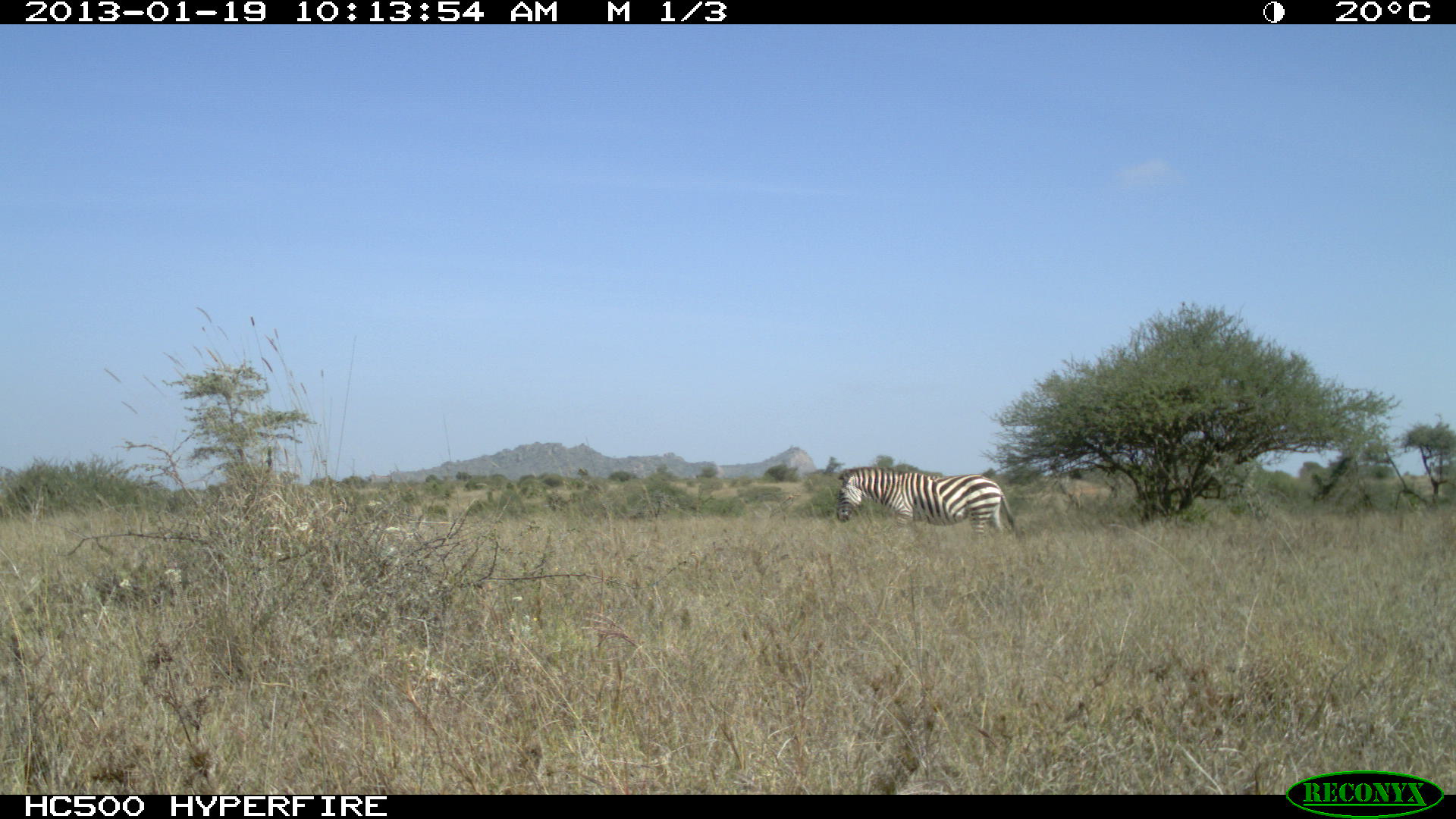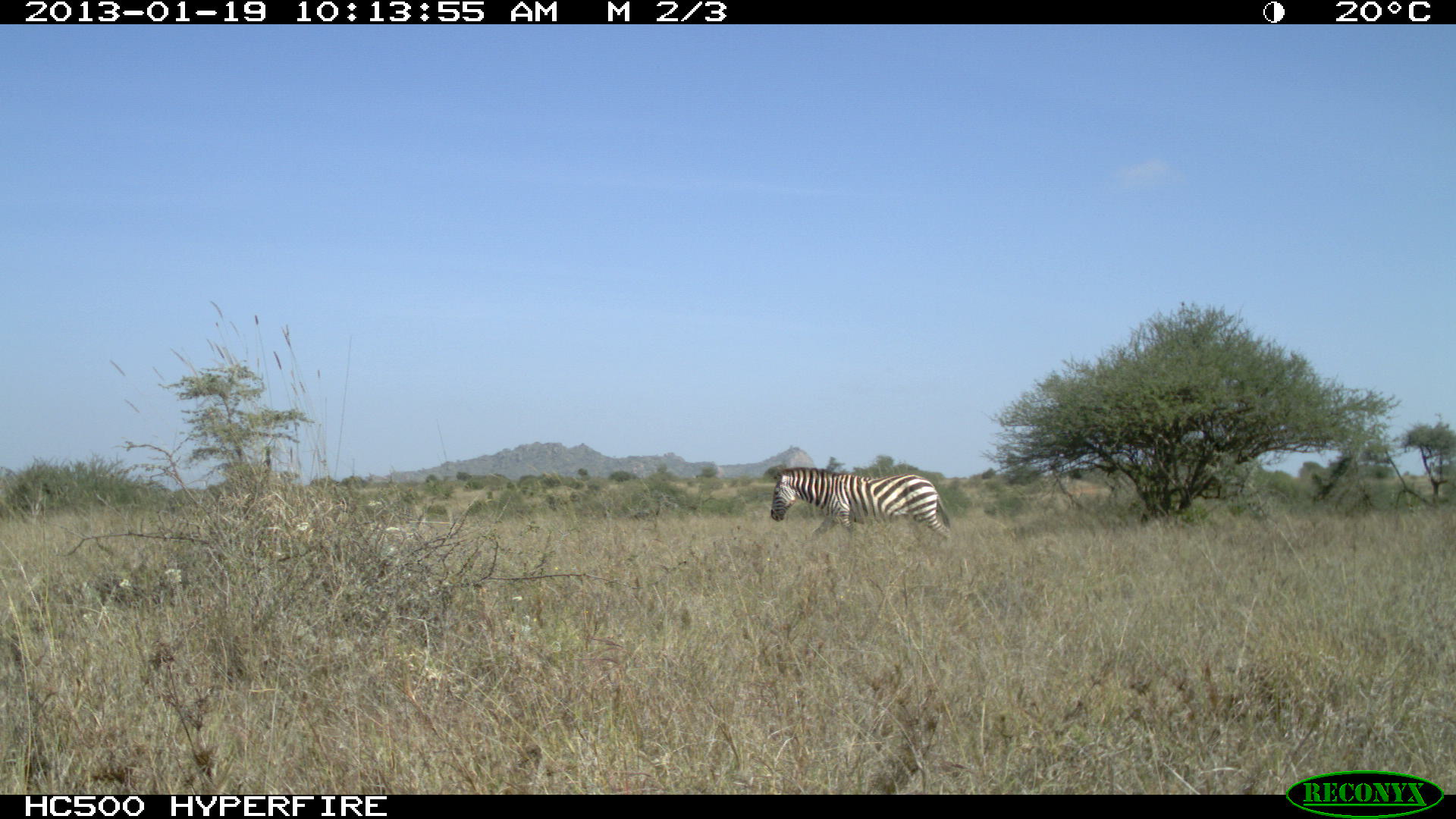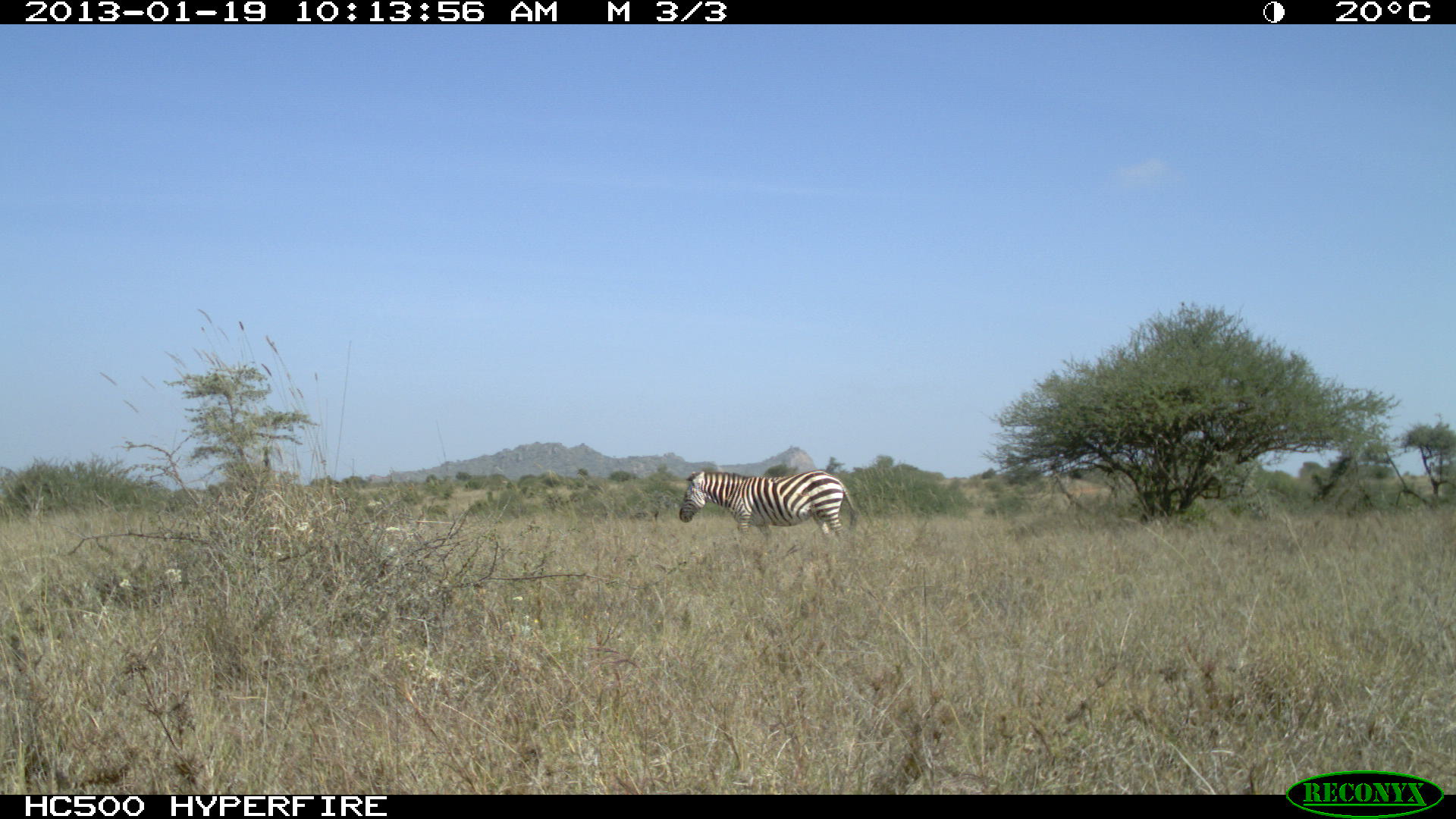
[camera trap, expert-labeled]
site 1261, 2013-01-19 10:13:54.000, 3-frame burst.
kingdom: Animalia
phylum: Chordata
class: Mammalia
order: Perissodactyla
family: Equidae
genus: Equus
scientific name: Equus quagga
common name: plains zebra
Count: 1.